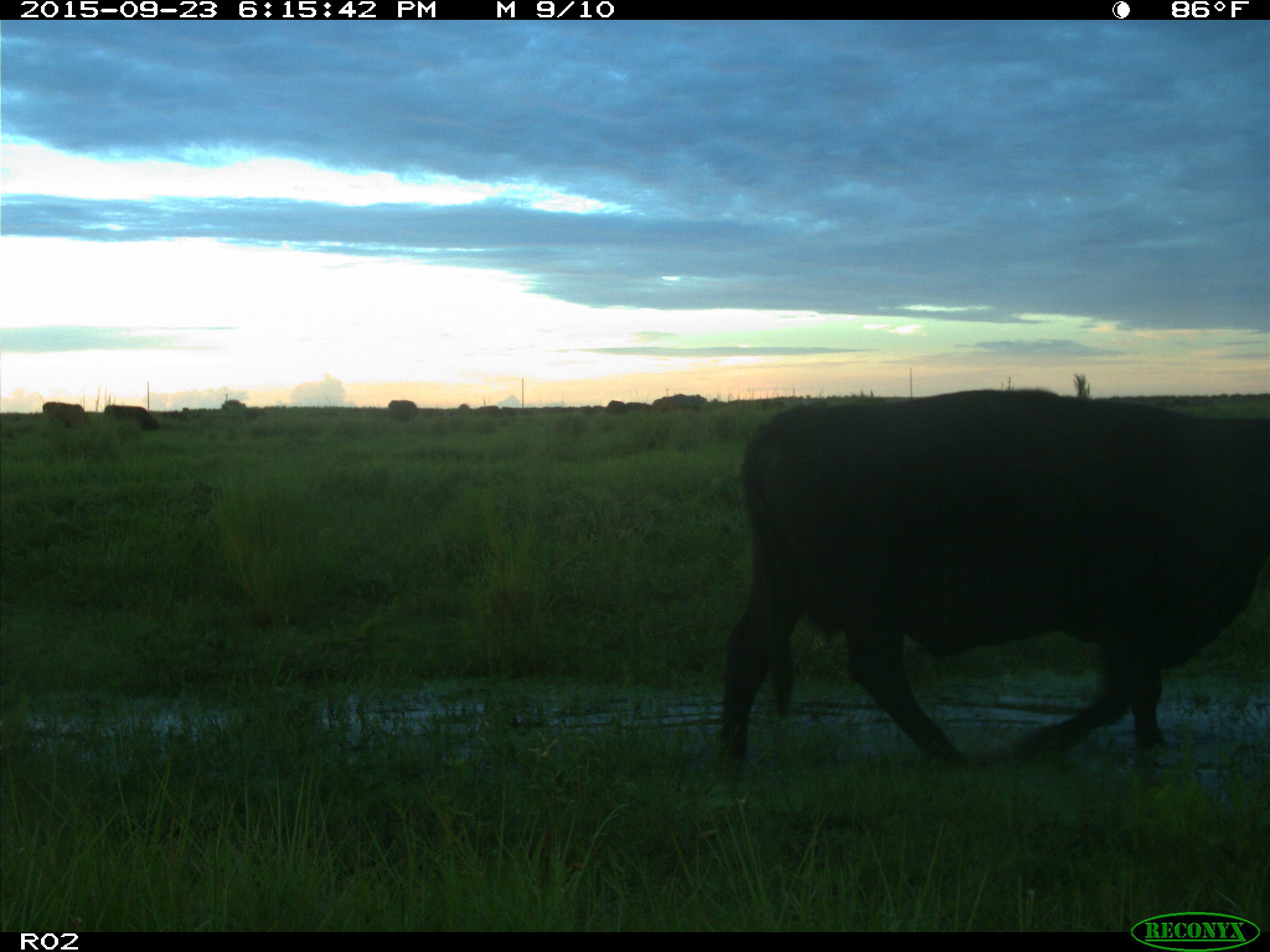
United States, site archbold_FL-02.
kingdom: Animalia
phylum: Chordata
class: Mammalia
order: Artiodactyla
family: Bovidae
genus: Bos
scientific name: Bos taurus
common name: domestic cow